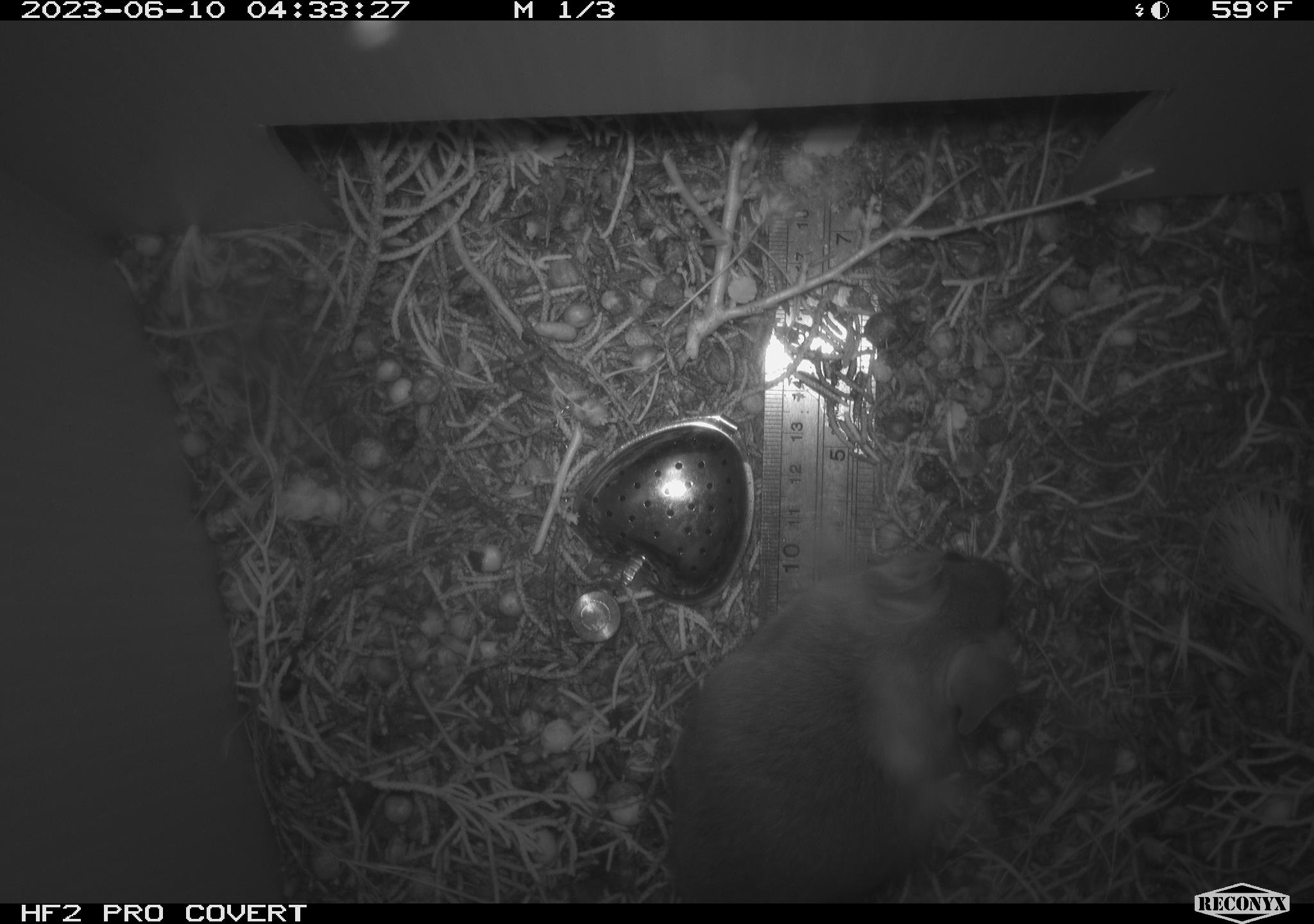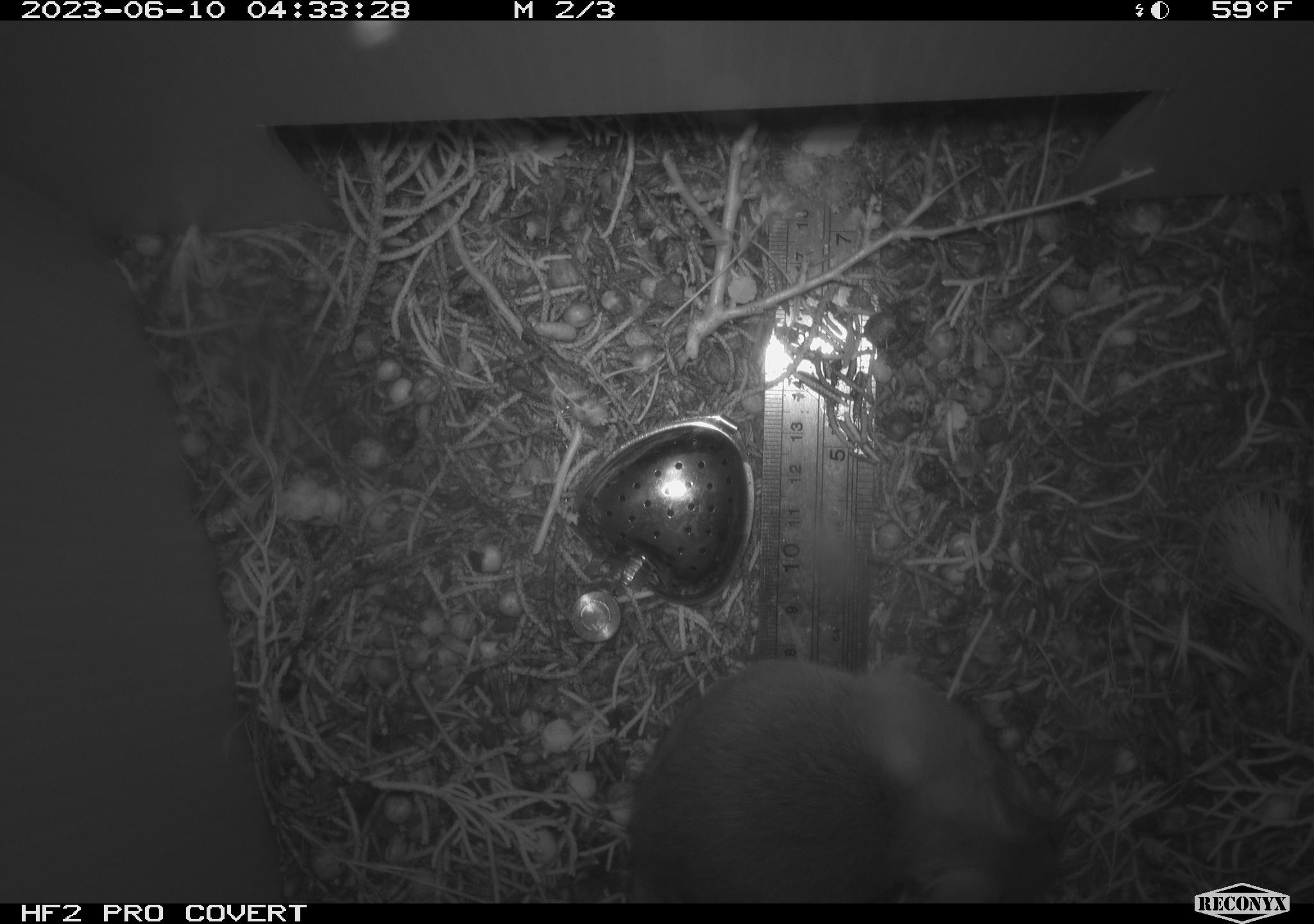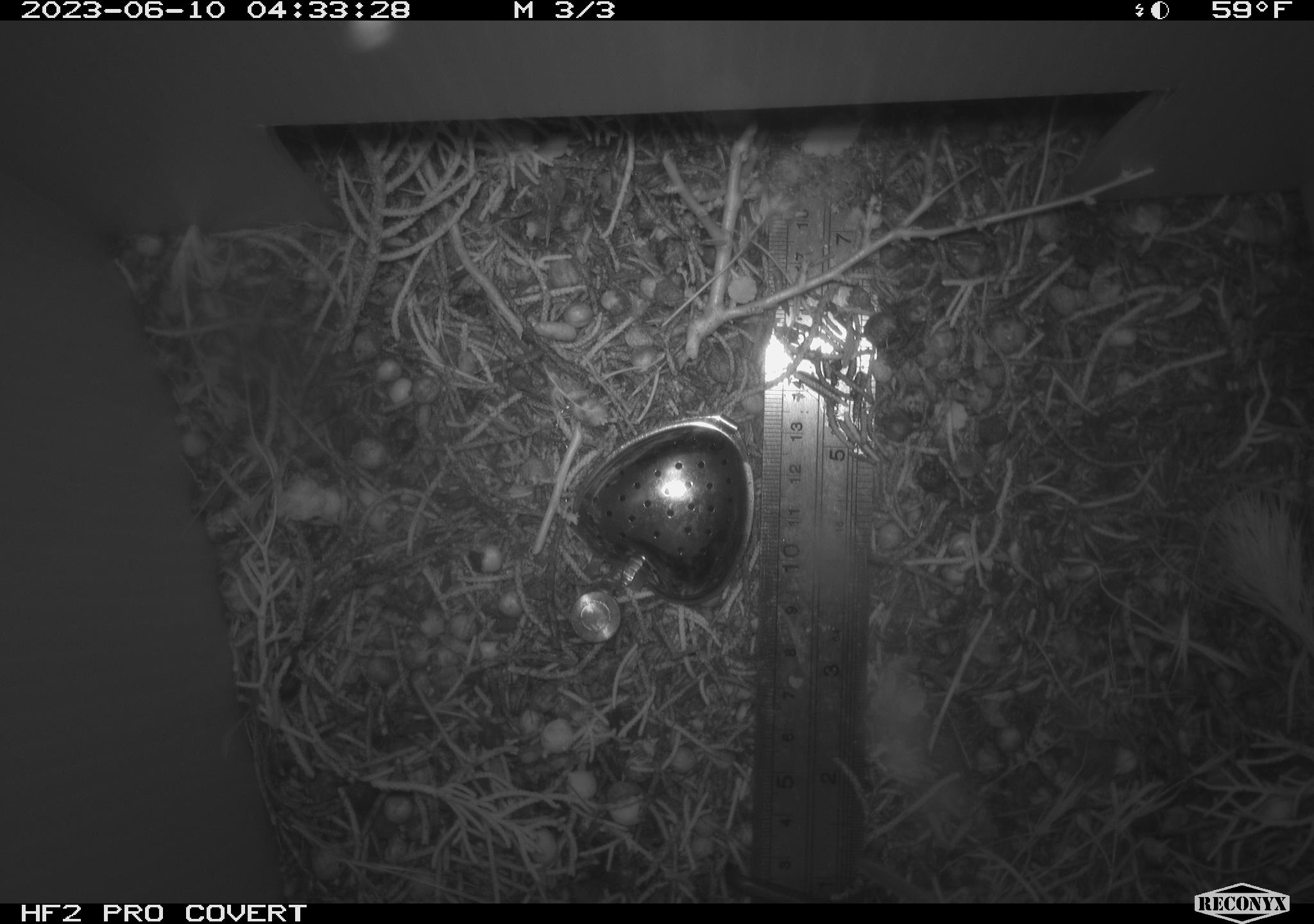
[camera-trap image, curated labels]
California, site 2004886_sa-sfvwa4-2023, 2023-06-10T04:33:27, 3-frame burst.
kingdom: Animalia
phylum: Chordata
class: Mammalia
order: Rodentia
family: Cricetidae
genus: Neotoma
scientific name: Neotoma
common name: pack rat or woodrat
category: neotoma species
Neotoma species (pack rat or woodrat) (Neotoma).